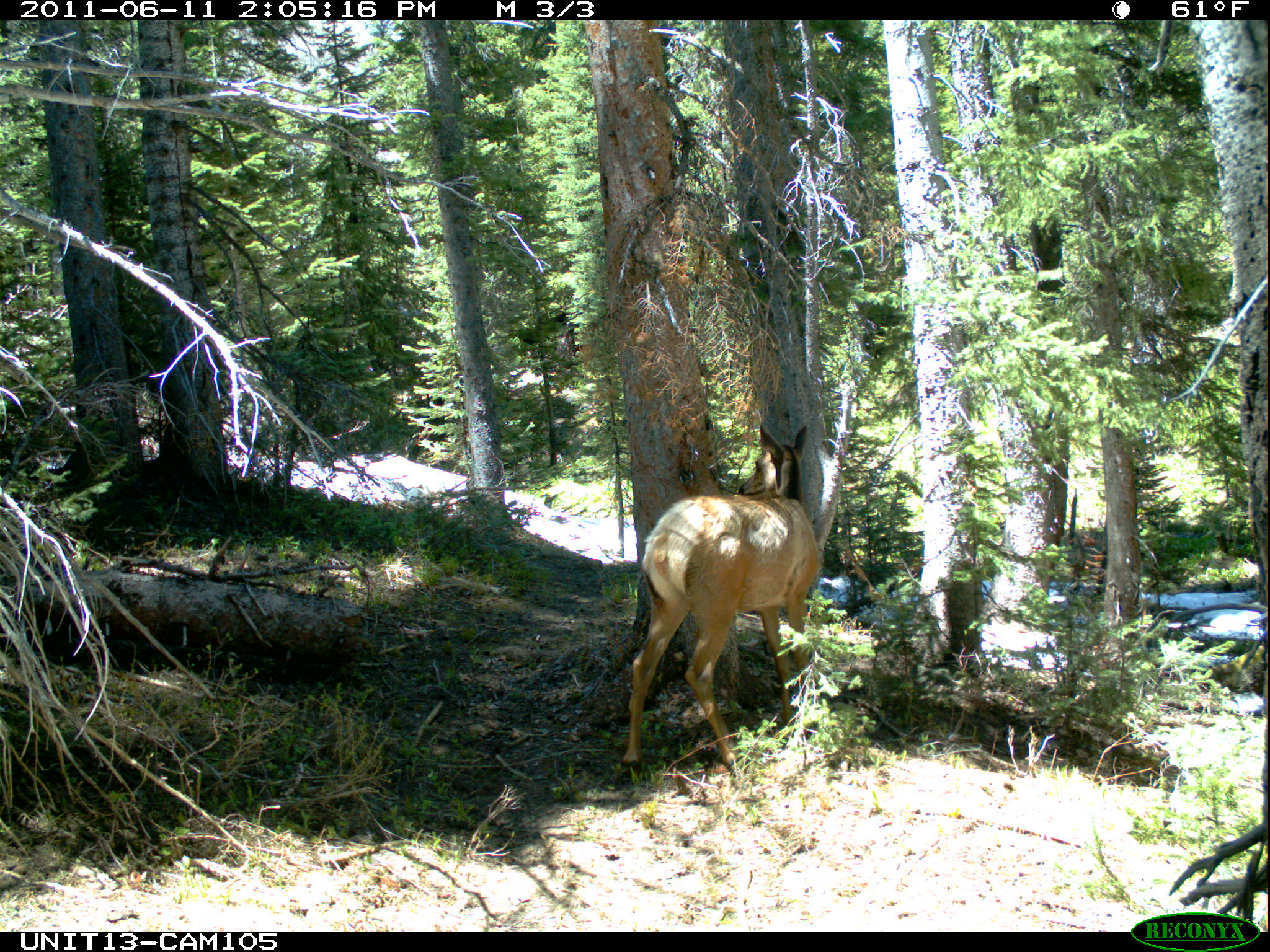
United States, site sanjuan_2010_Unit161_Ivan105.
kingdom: Animalia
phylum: Chordata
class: Mammalia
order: Artiodactyla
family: Cervidae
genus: Cervus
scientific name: Cervus elaphus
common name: red deer